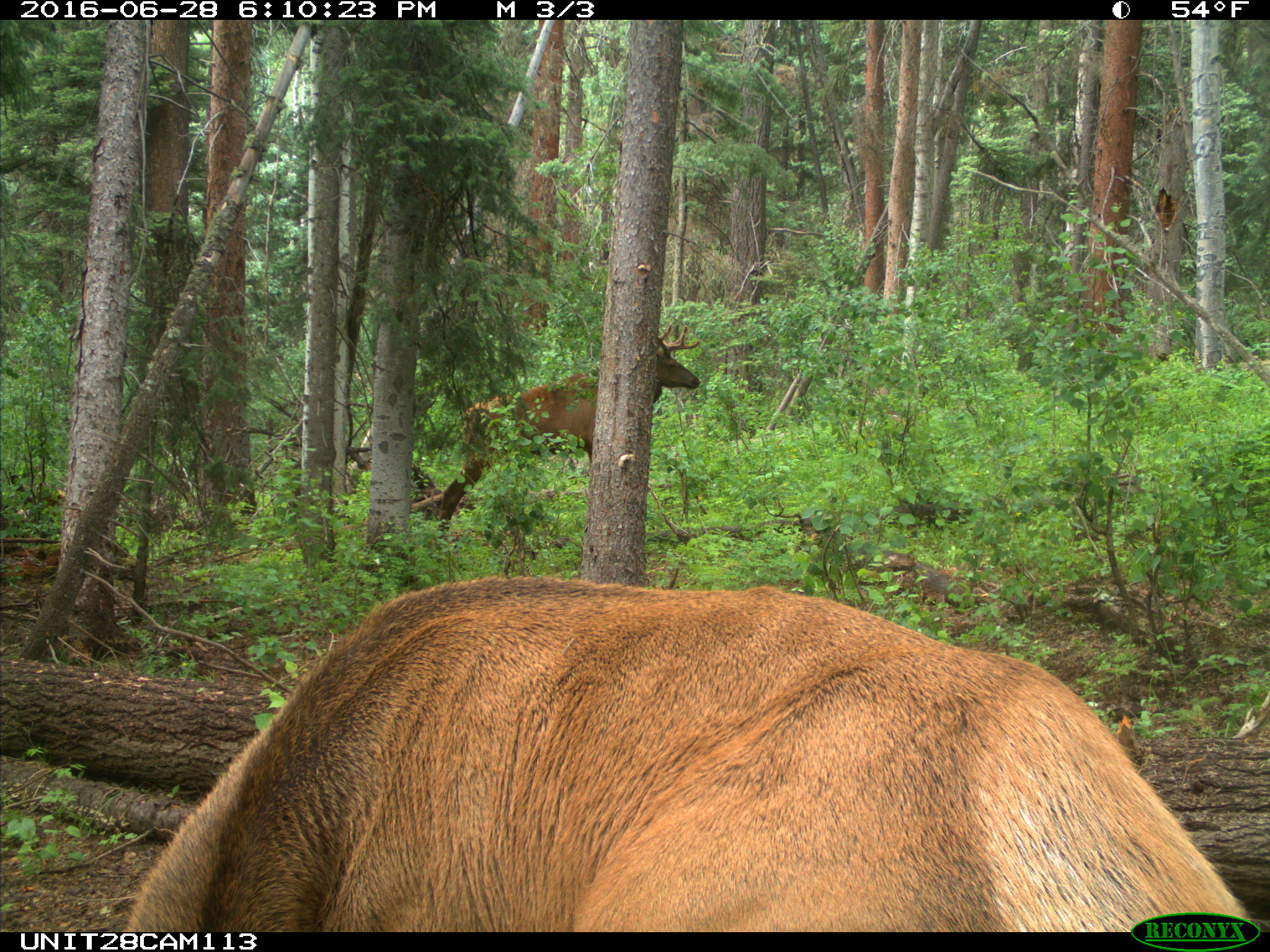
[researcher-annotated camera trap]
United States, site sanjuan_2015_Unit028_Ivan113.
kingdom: Animalia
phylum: Chordata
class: Mammalia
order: Artiodactyla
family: Cervidae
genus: Cervus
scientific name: Cervus elaphus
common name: red deer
Cervus elaphus (red deer).